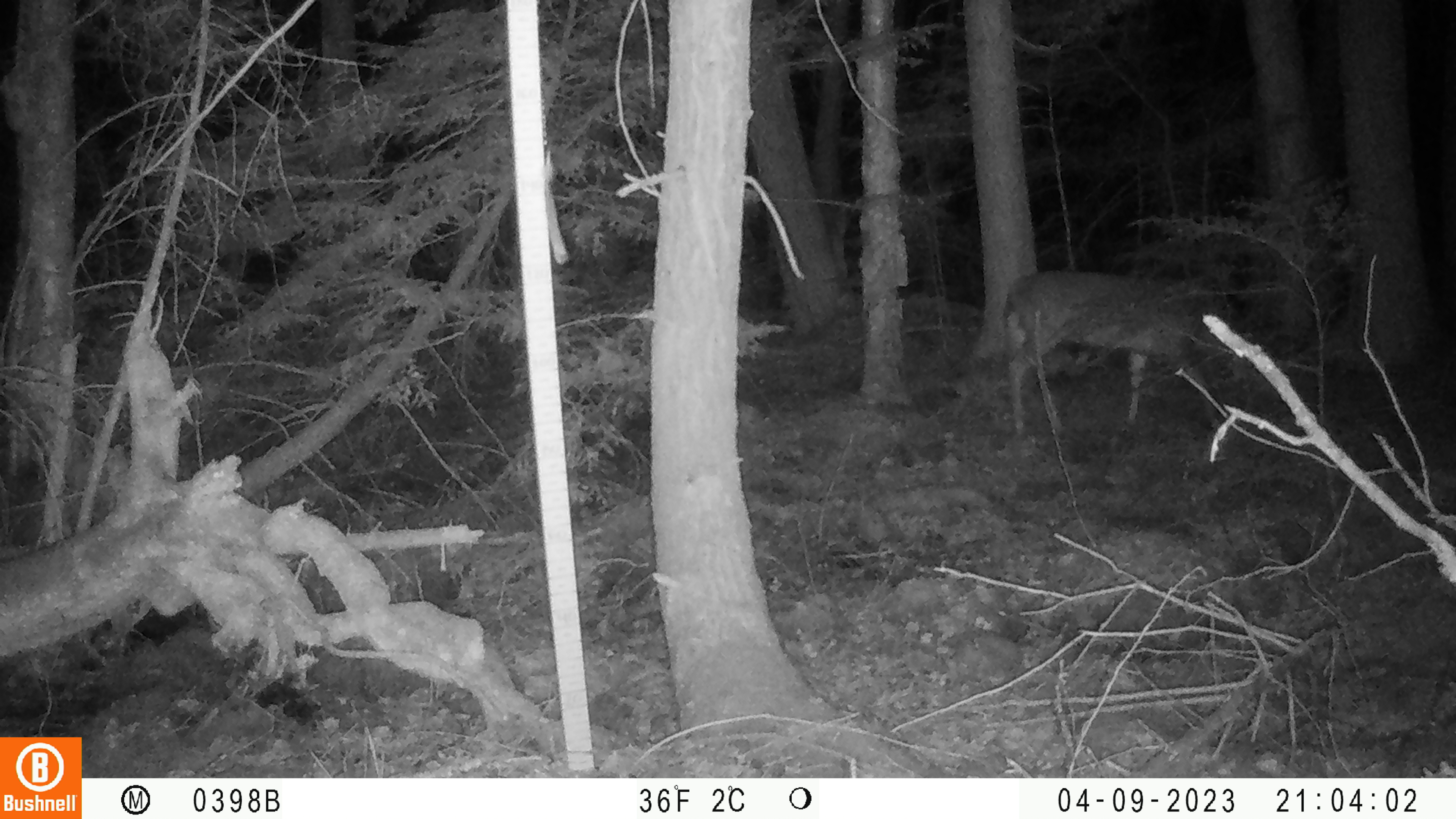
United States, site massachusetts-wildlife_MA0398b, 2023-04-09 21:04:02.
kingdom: Animalia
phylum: Chordata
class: Mammalia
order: Artiodactyla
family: Cervidae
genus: Odocoileus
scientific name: Odocoileus virginianus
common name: white-tailed deer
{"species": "white-tailed deer (Odocoileus virginianus)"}